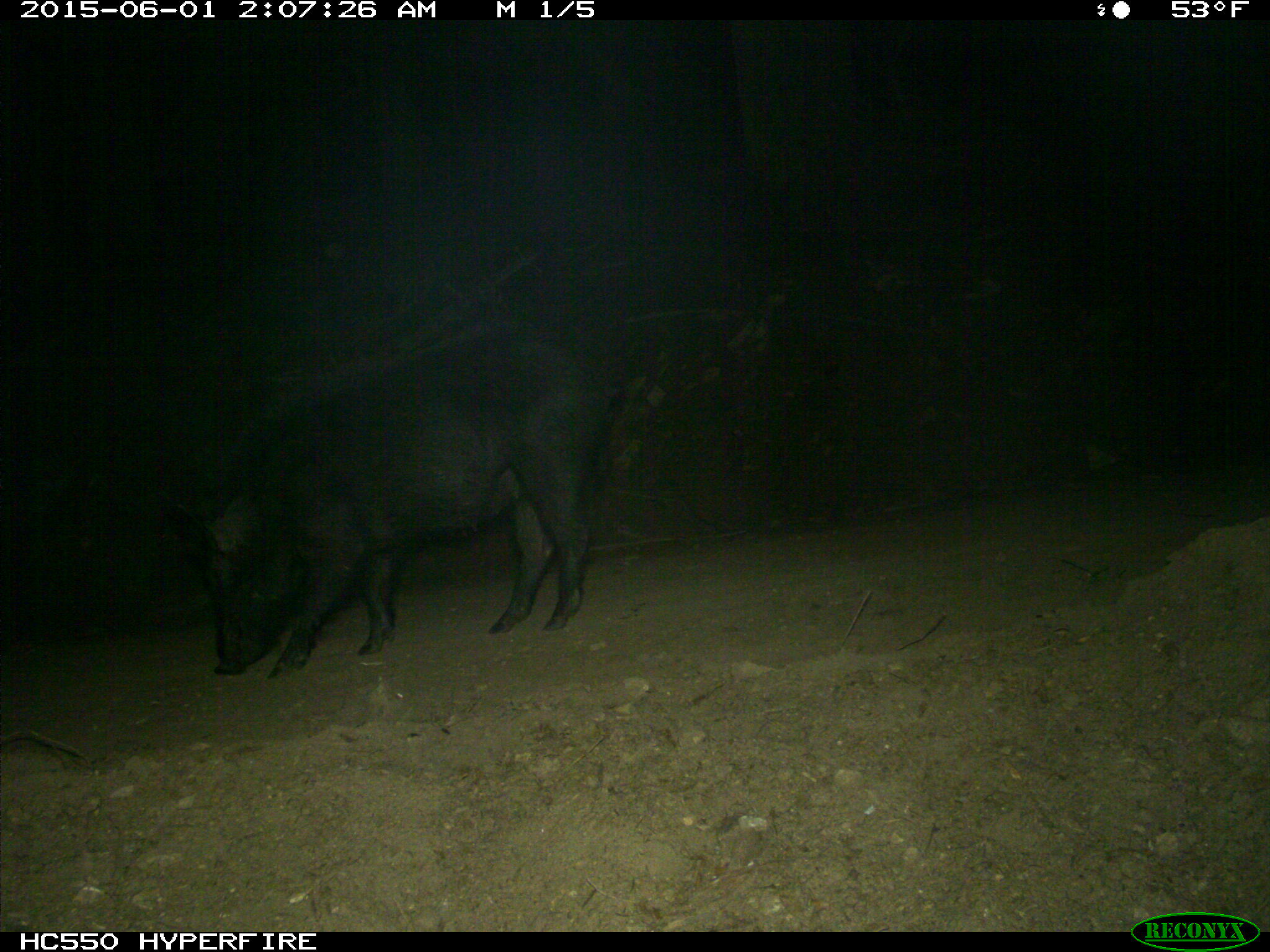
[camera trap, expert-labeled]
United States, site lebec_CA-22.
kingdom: Animalia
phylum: Chordata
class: Mammalia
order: Artiodactyla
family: Suidae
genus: Sus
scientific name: Sus scrofa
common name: wild boar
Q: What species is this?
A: Sus scrofa (wild boar).